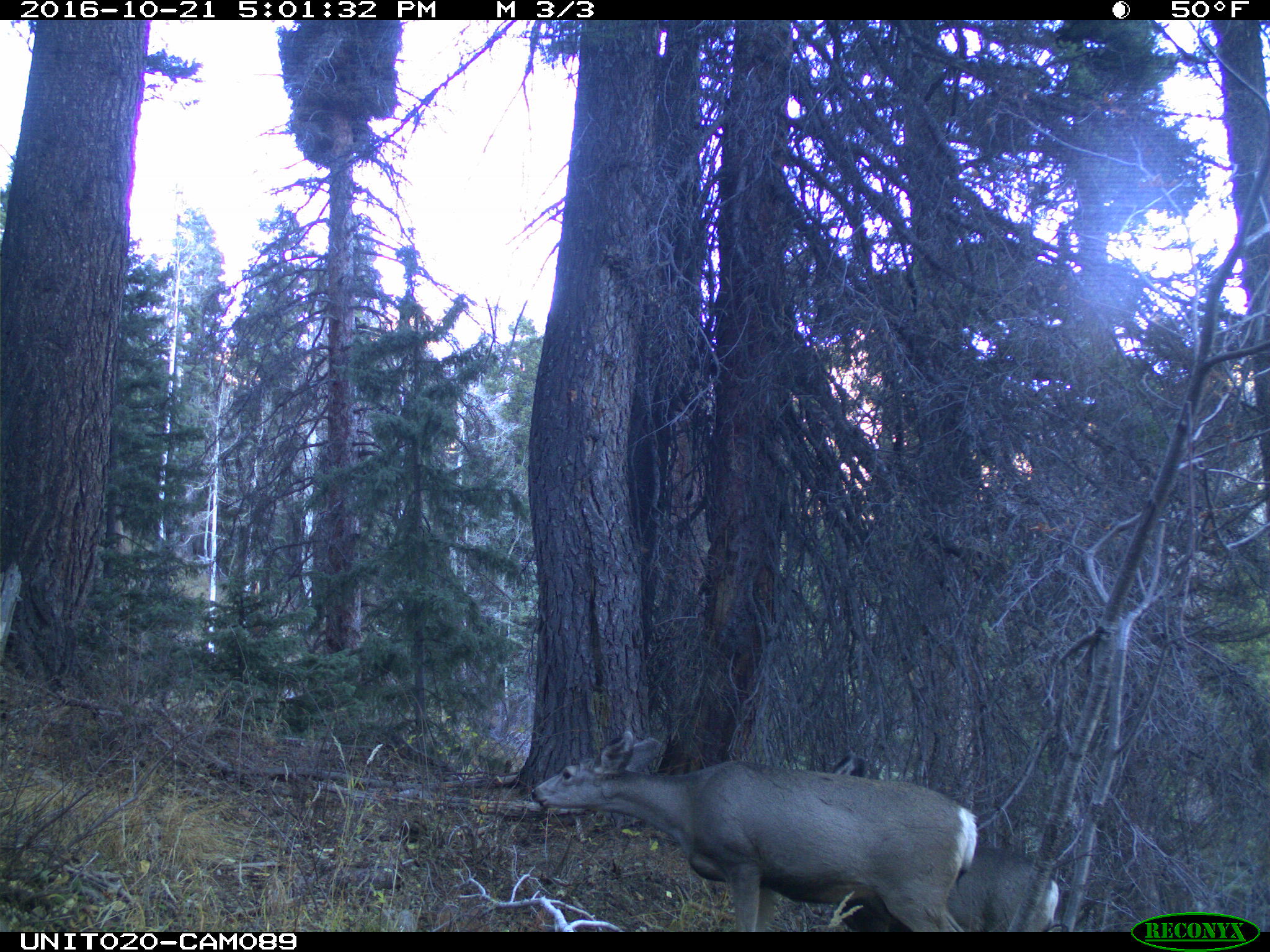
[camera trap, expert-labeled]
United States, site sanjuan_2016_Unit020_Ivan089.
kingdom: Animalia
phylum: Chordata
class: Mammalia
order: Artiodactyla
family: Cervidae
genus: Odocoileus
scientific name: Odocoileus hemionus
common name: mule deer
Odocoileus hemionus (mule deer).